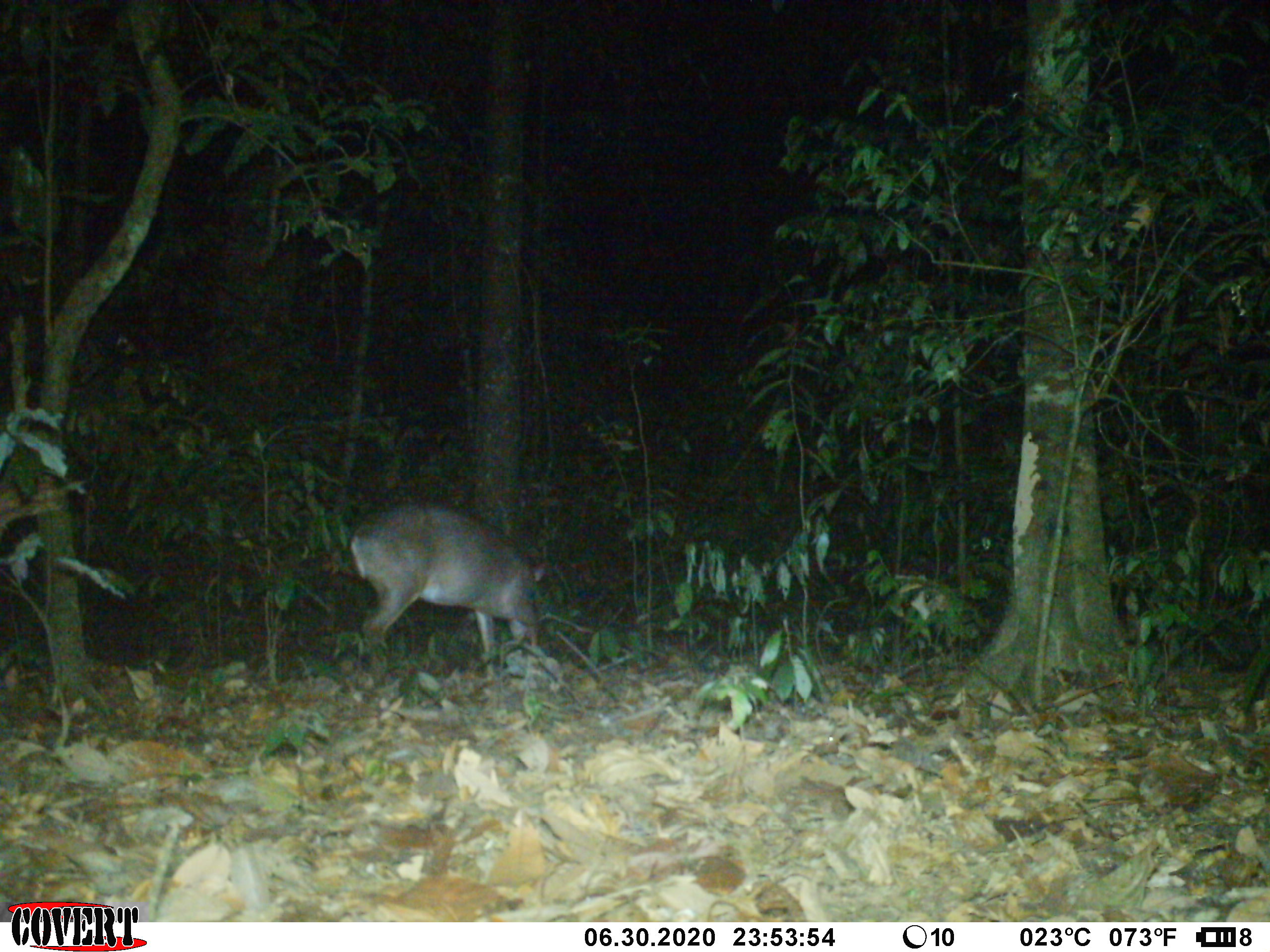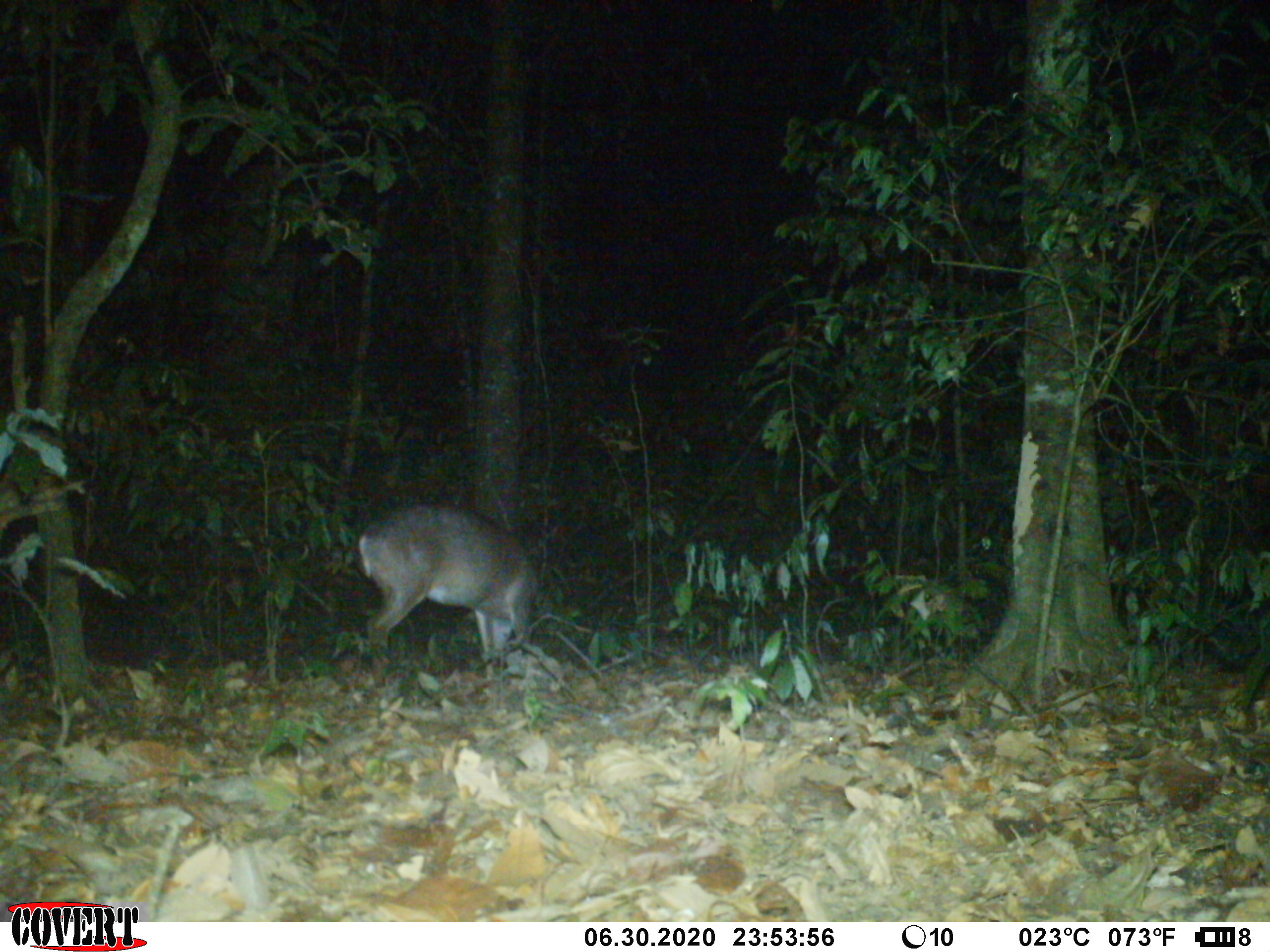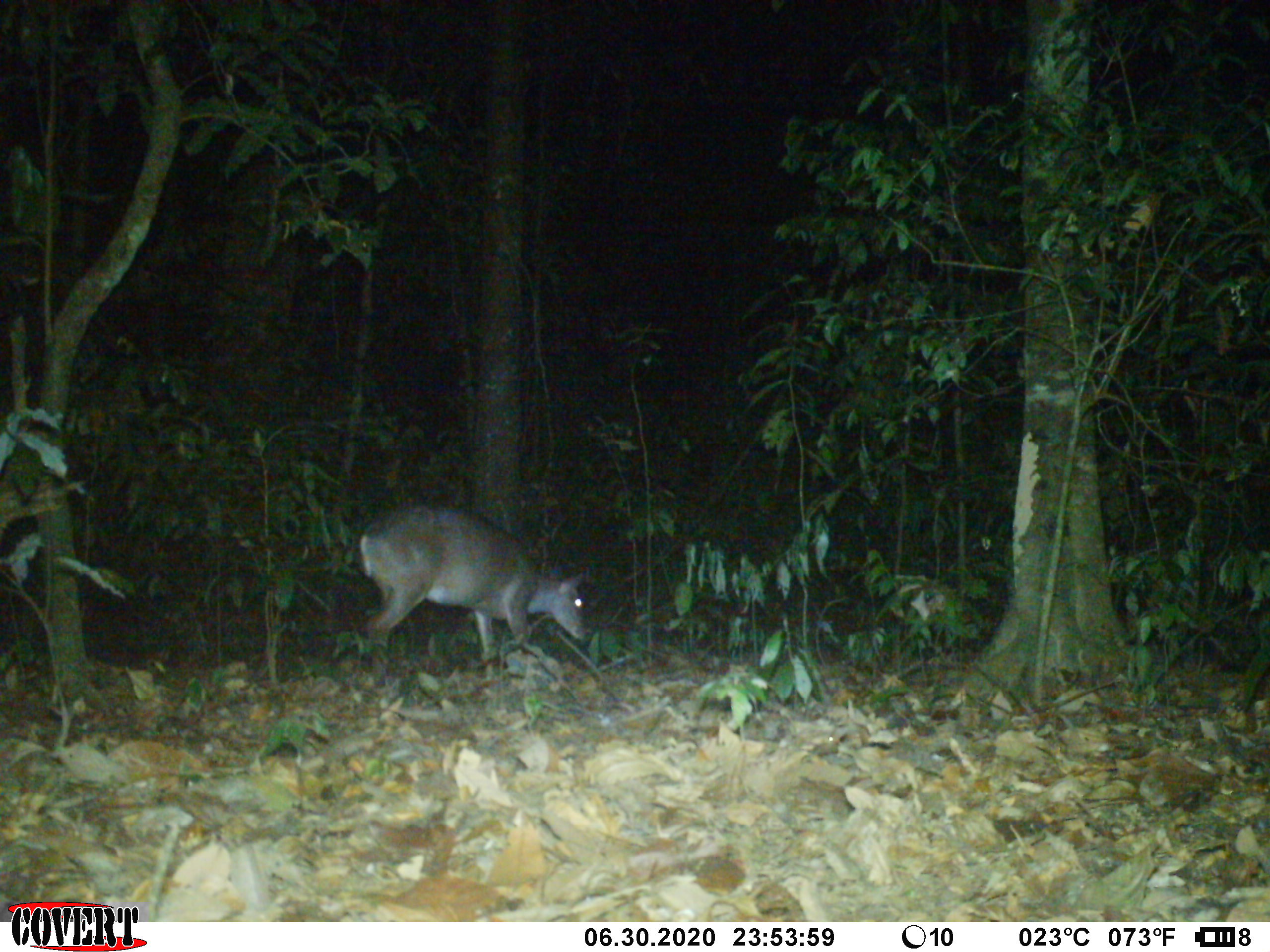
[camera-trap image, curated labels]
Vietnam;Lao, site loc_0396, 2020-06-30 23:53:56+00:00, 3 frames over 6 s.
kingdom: Animalia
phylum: Chordata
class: Mammalia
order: Artiodactyla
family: Cervidae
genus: Muntiacus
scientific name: Muntiacus vuquangensis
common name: large-antlered muntjac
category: large antlered muntjac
Large antlered muntjac (large-antlered muntjac) (Muntiacus vuquangensis). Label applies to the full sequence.